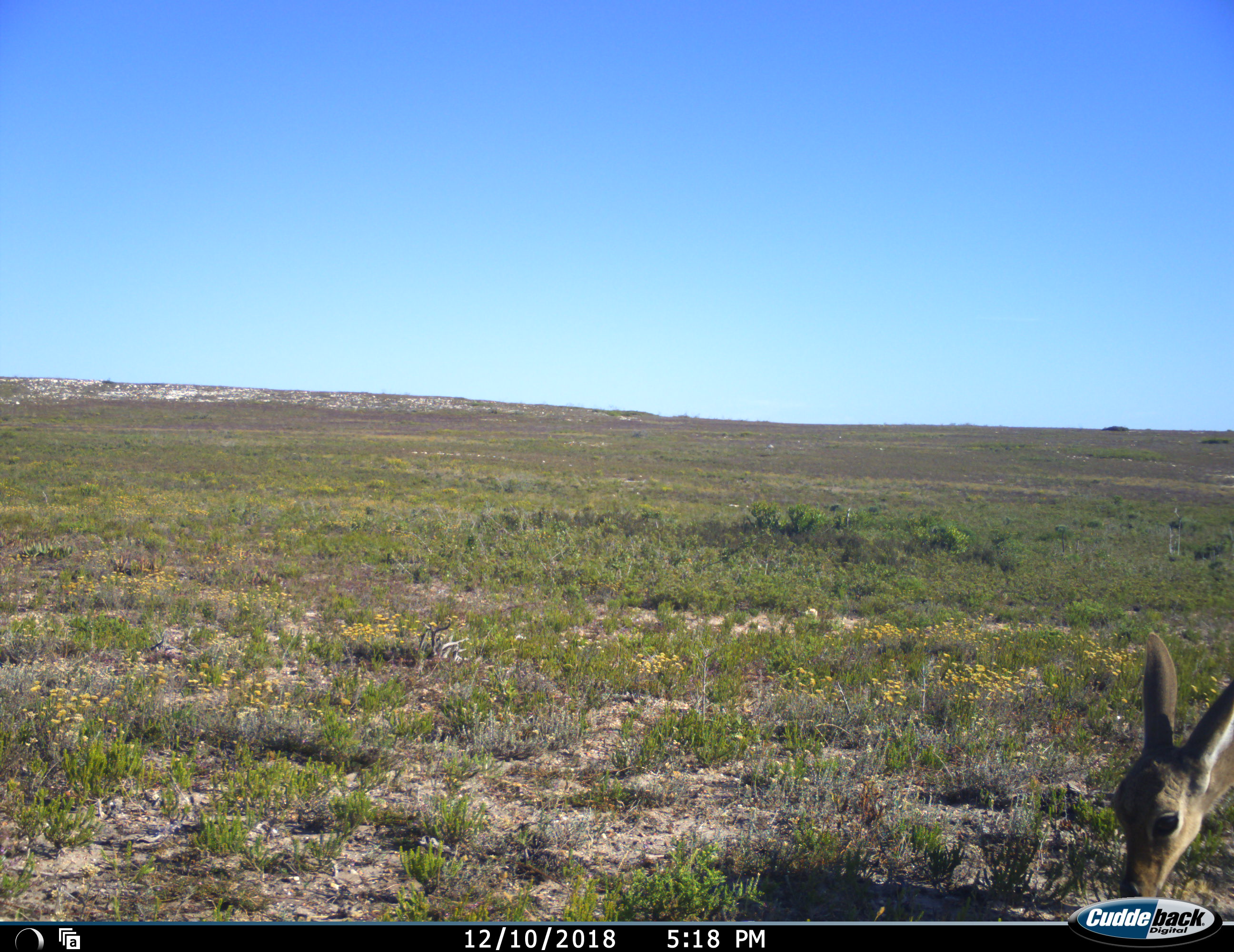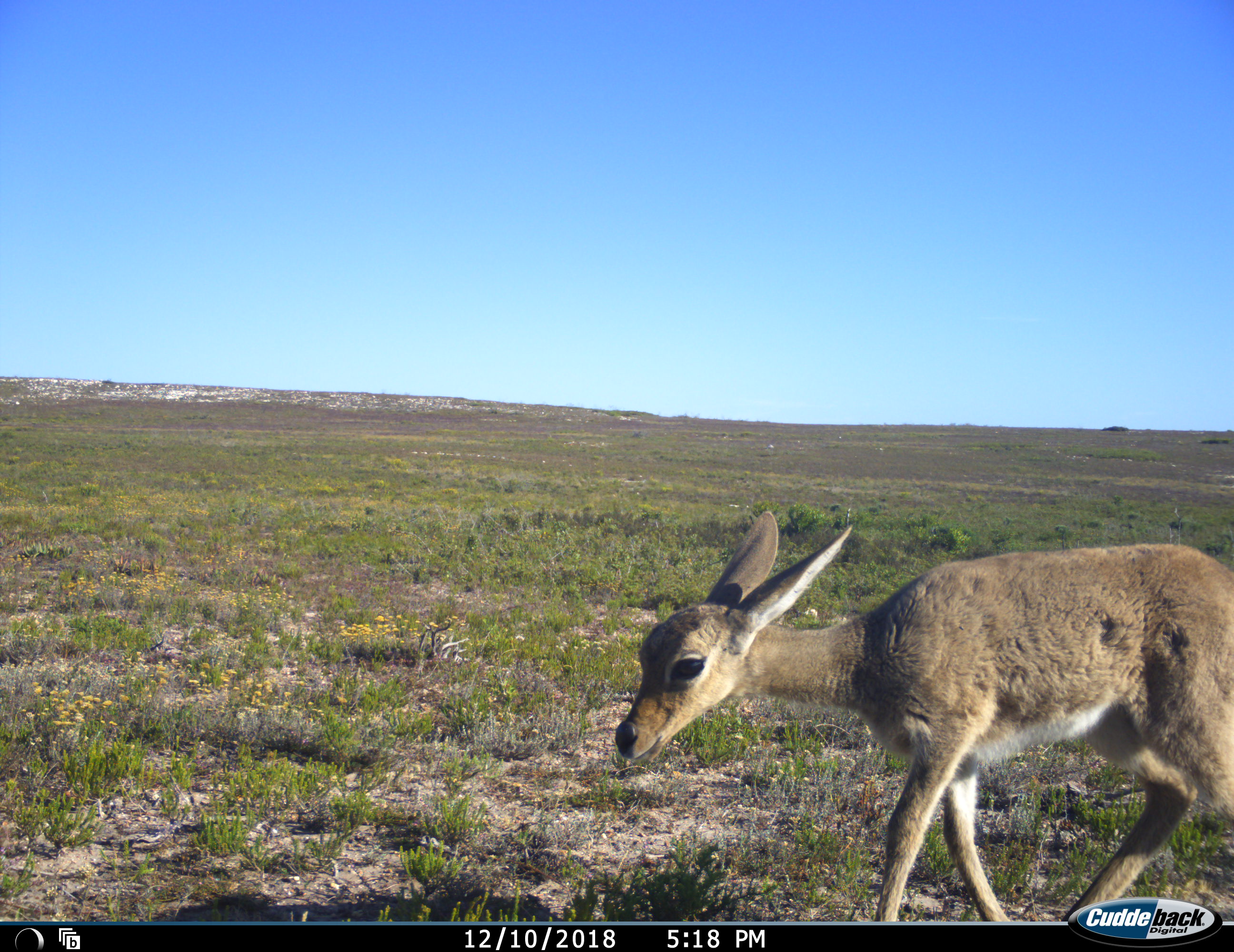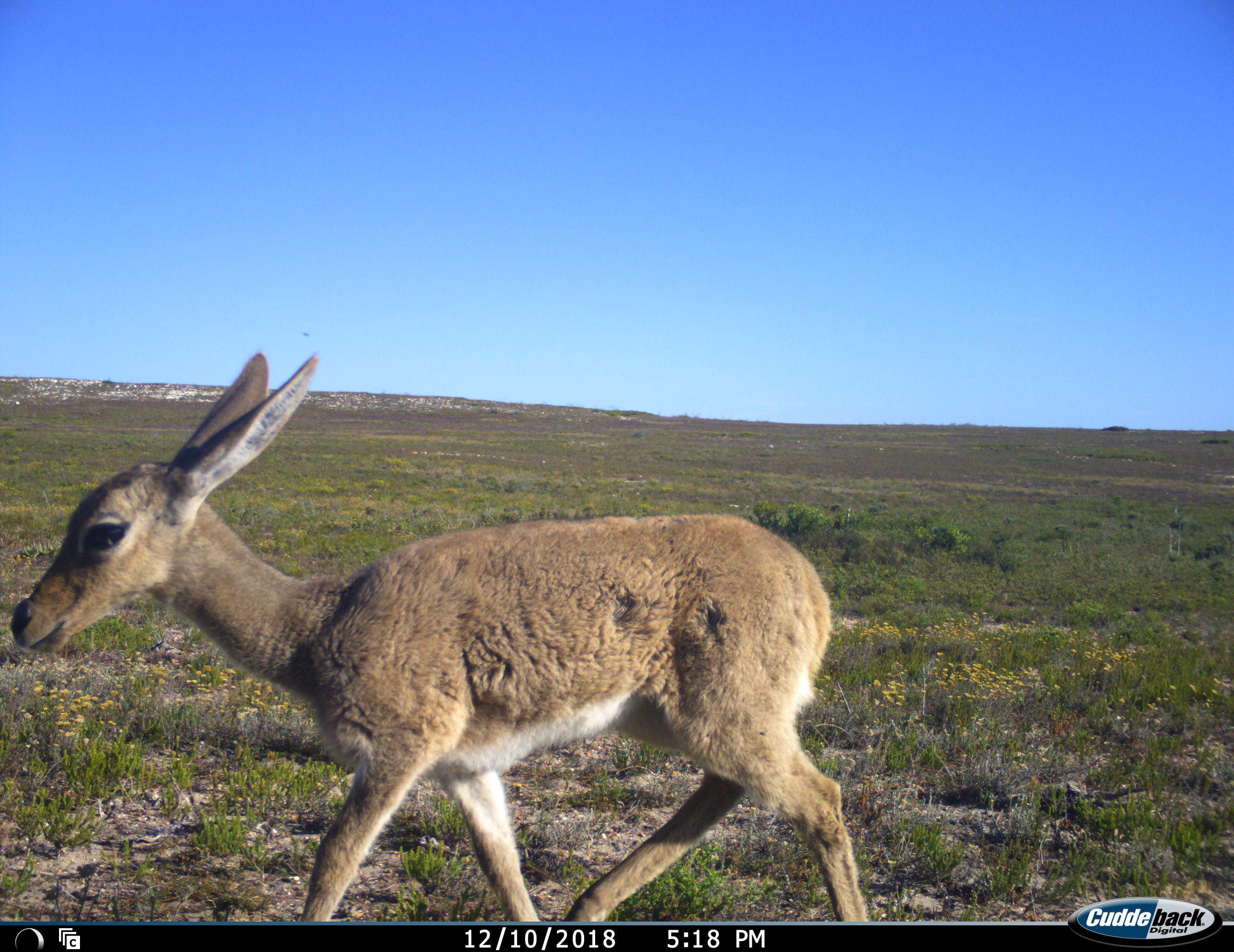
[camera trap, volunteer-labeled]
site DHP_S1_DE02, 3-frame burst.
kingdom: Animalia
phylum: Chordata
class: Mammalia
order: Artiodactyla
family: Bovidae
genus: Pelea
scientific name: Pelea capreolus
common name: grey rhebok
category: rhebokgrey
Rhebokgrey (grey rhebok) (Pelea capreolus), count 1. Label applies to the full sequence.